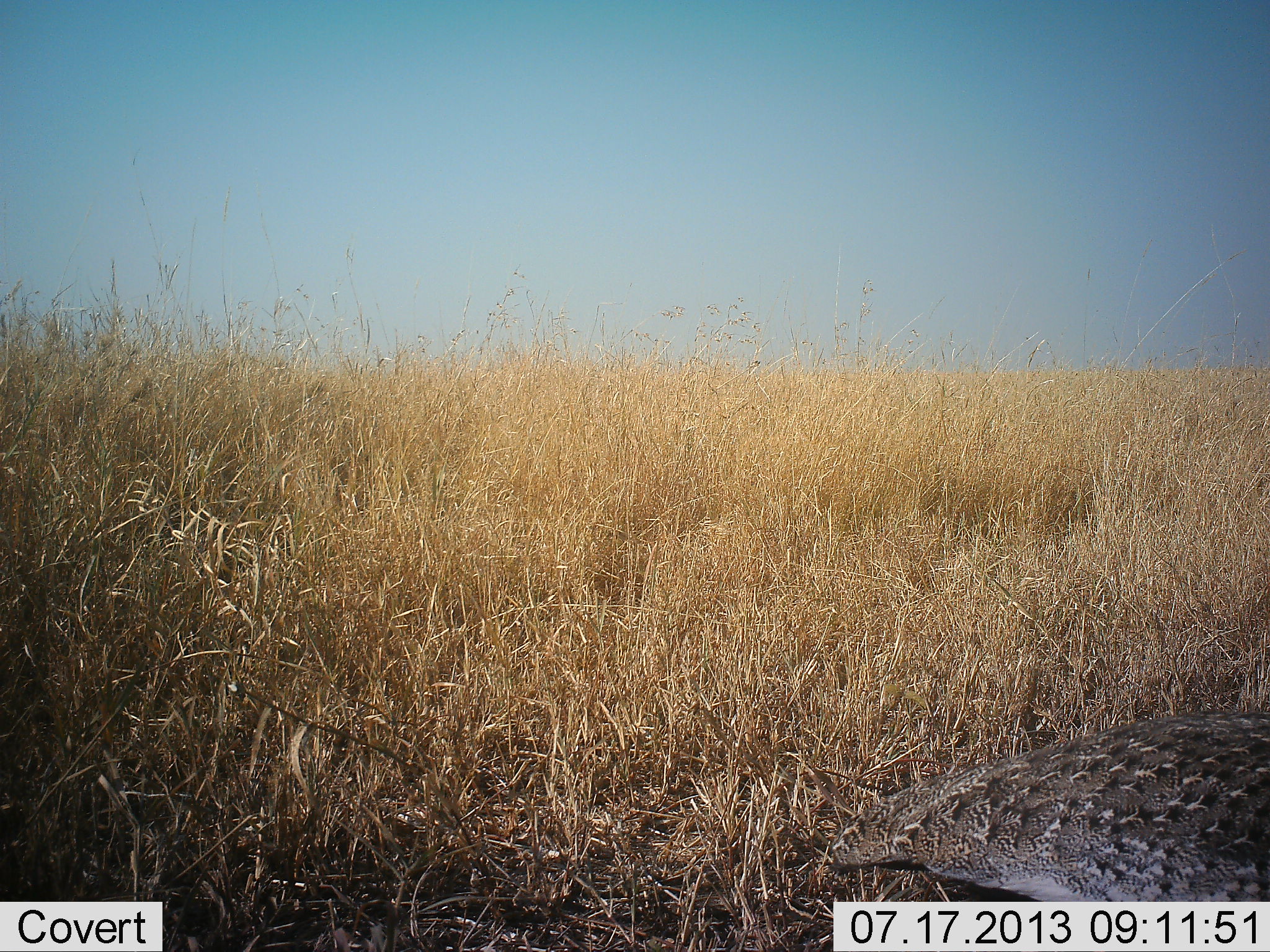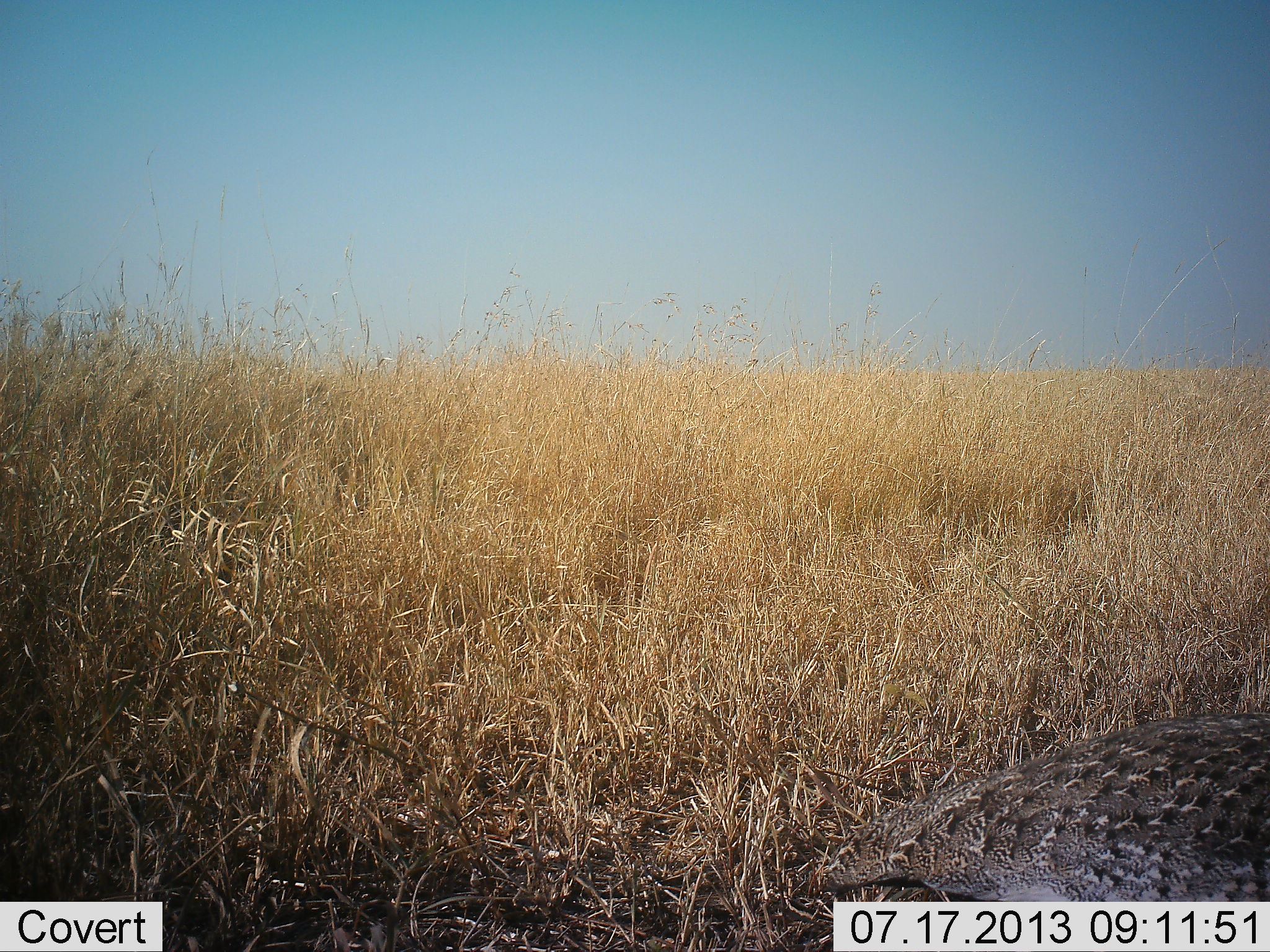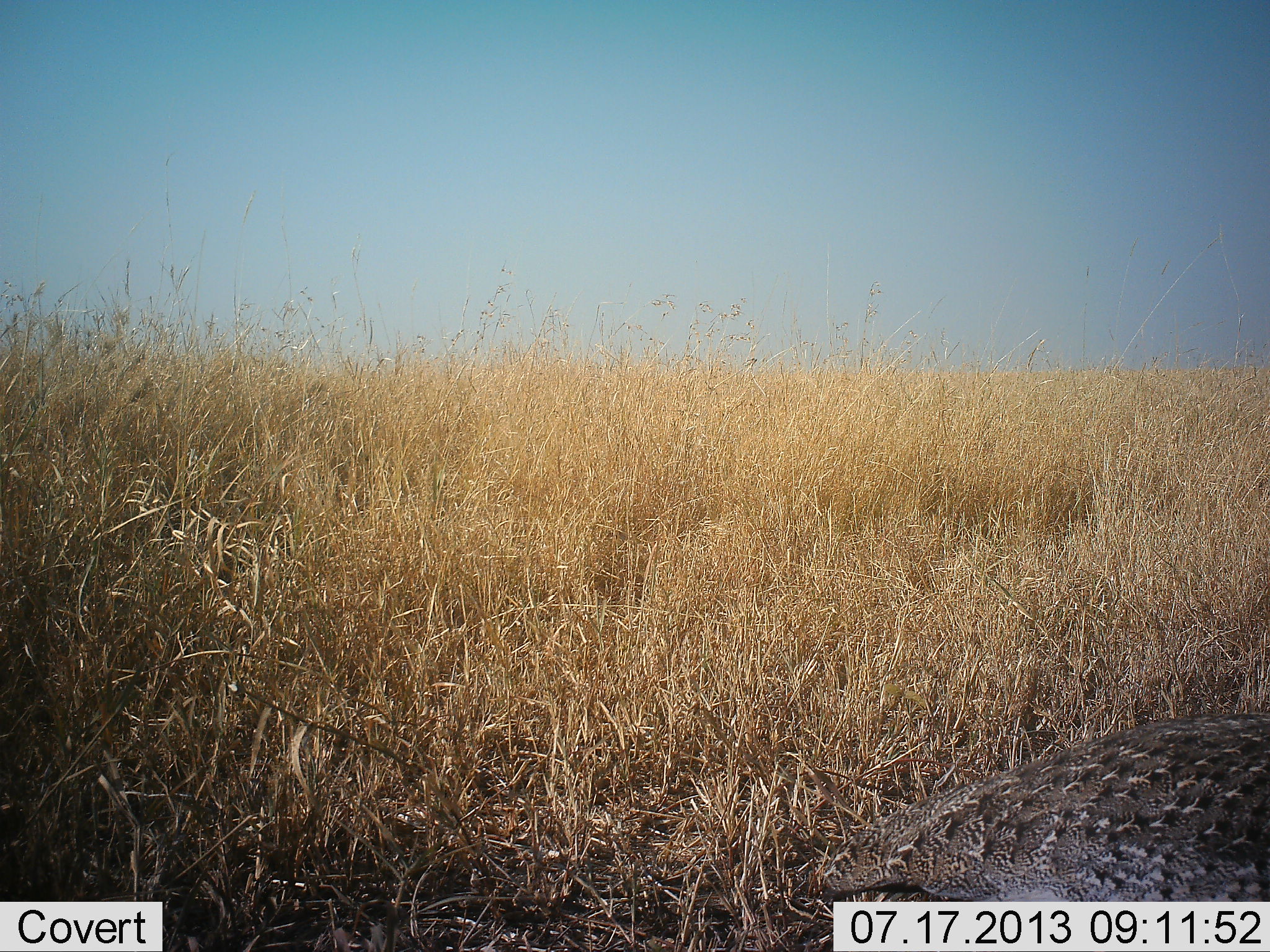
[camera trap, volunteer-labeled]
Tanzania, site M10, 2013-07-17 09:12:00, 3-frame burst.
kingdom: Animalia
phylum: Chordata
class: Aves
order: Galliformes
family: Numididae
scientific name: Numididae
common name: guinea fowl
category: guineafowl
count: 1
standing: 81%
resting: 0%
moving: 12%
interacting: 0%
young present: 0%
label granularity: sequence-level